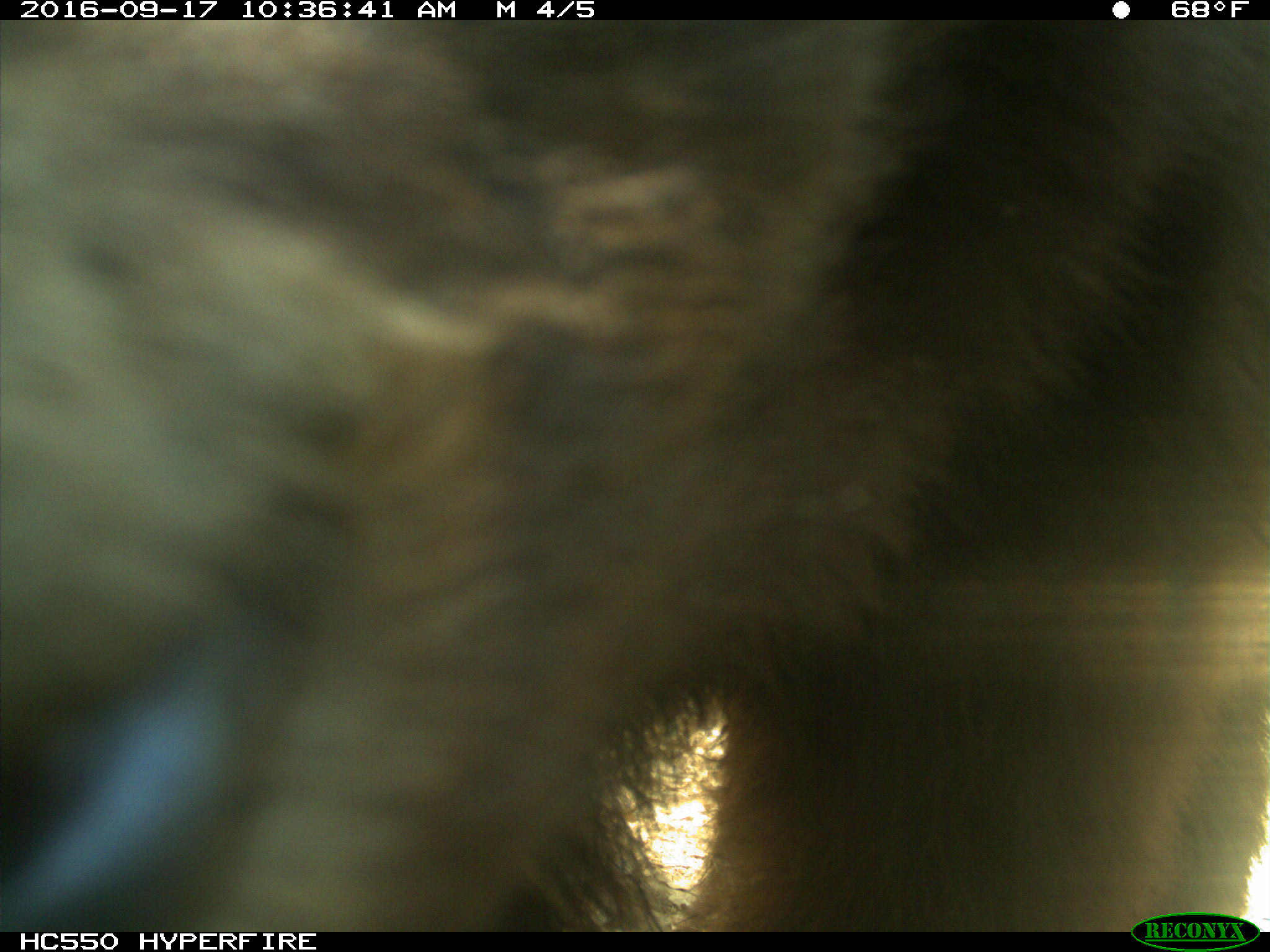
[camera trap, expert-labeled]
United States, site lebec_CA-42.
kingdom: Animalia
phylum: Chordata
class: Mammalia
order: Carnivora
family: Ursidae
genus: Ursus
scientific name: Ursus americanus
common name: american black bear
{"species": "Ursus americanus (american black bear)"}